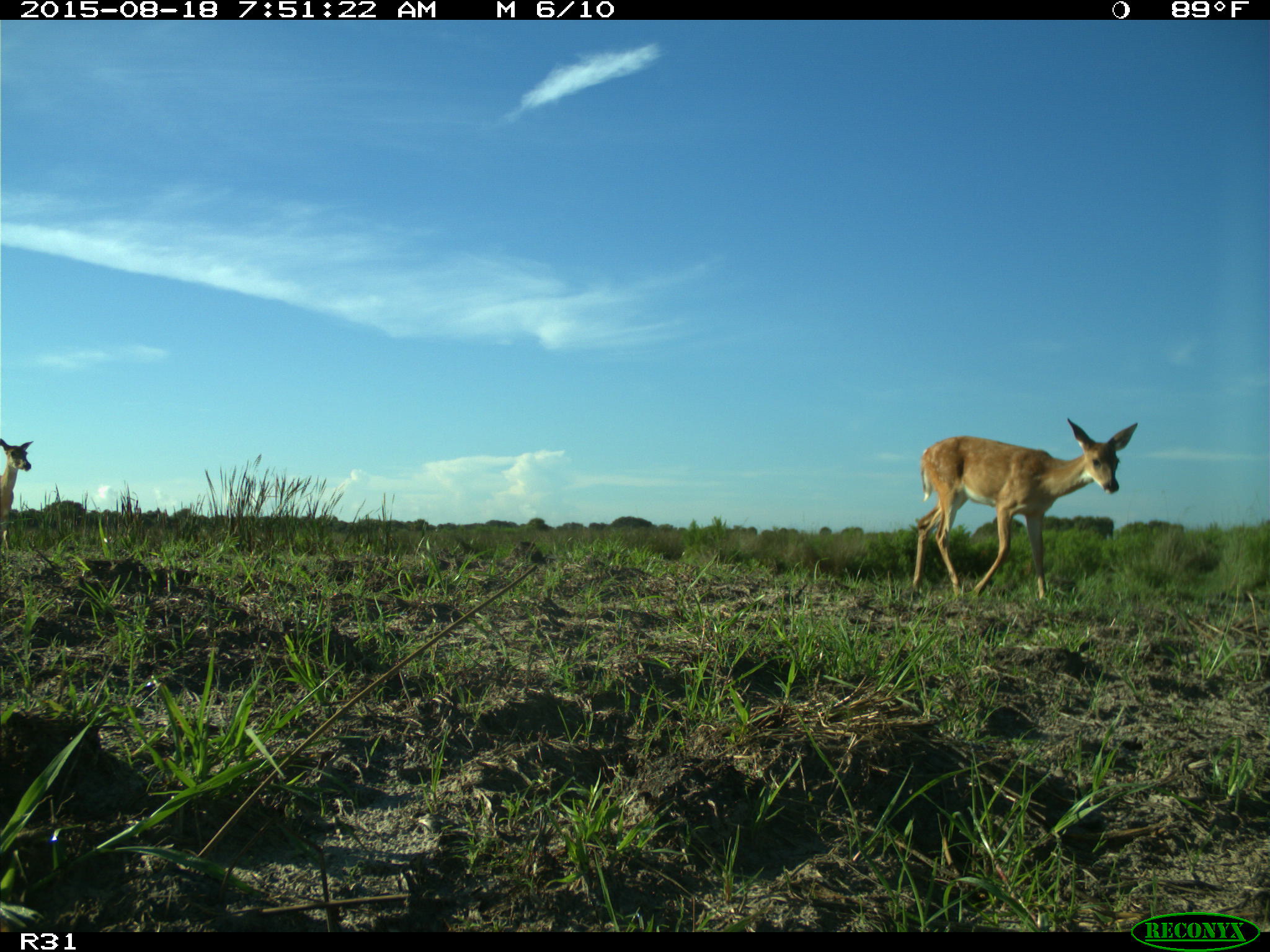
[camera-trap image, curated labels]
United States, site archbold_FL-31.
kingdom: Animalia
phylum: Chordata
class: Mammalia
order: Artiodactyla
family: Cervidae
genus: Odocoileus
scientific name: Odocoileus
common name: deer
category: unidentified deer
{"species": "unidentified deer (deer) (Odocoileus)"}